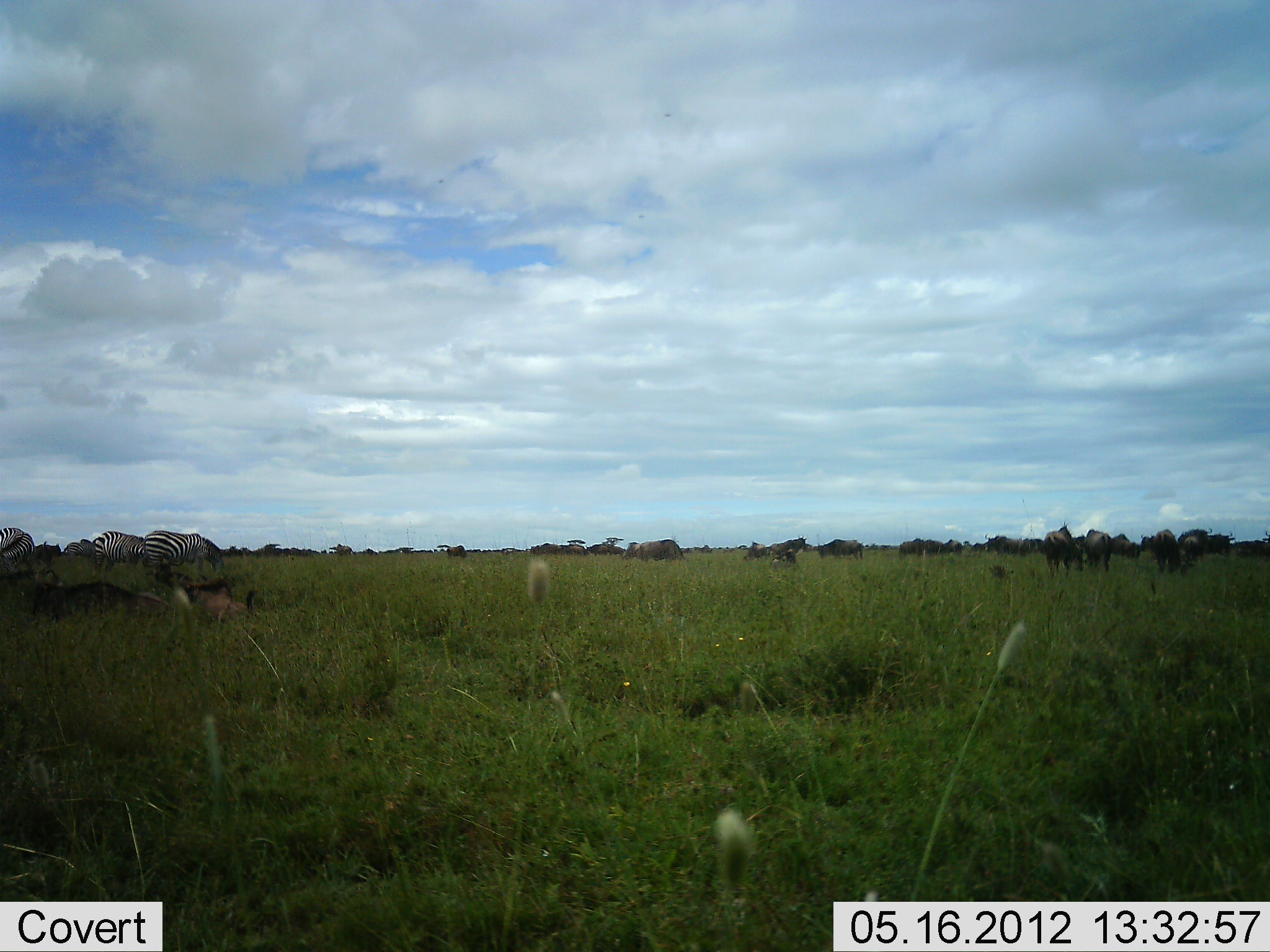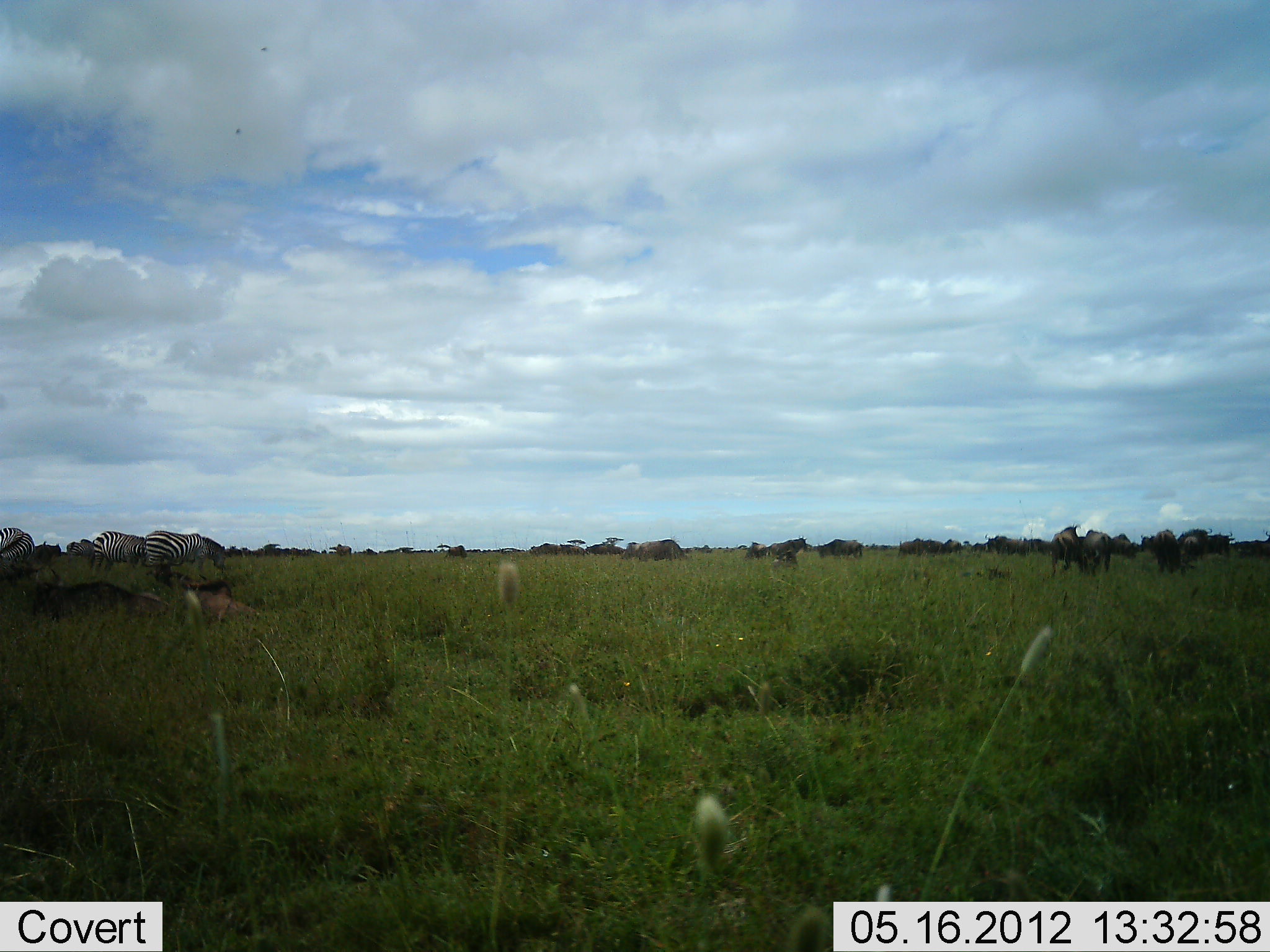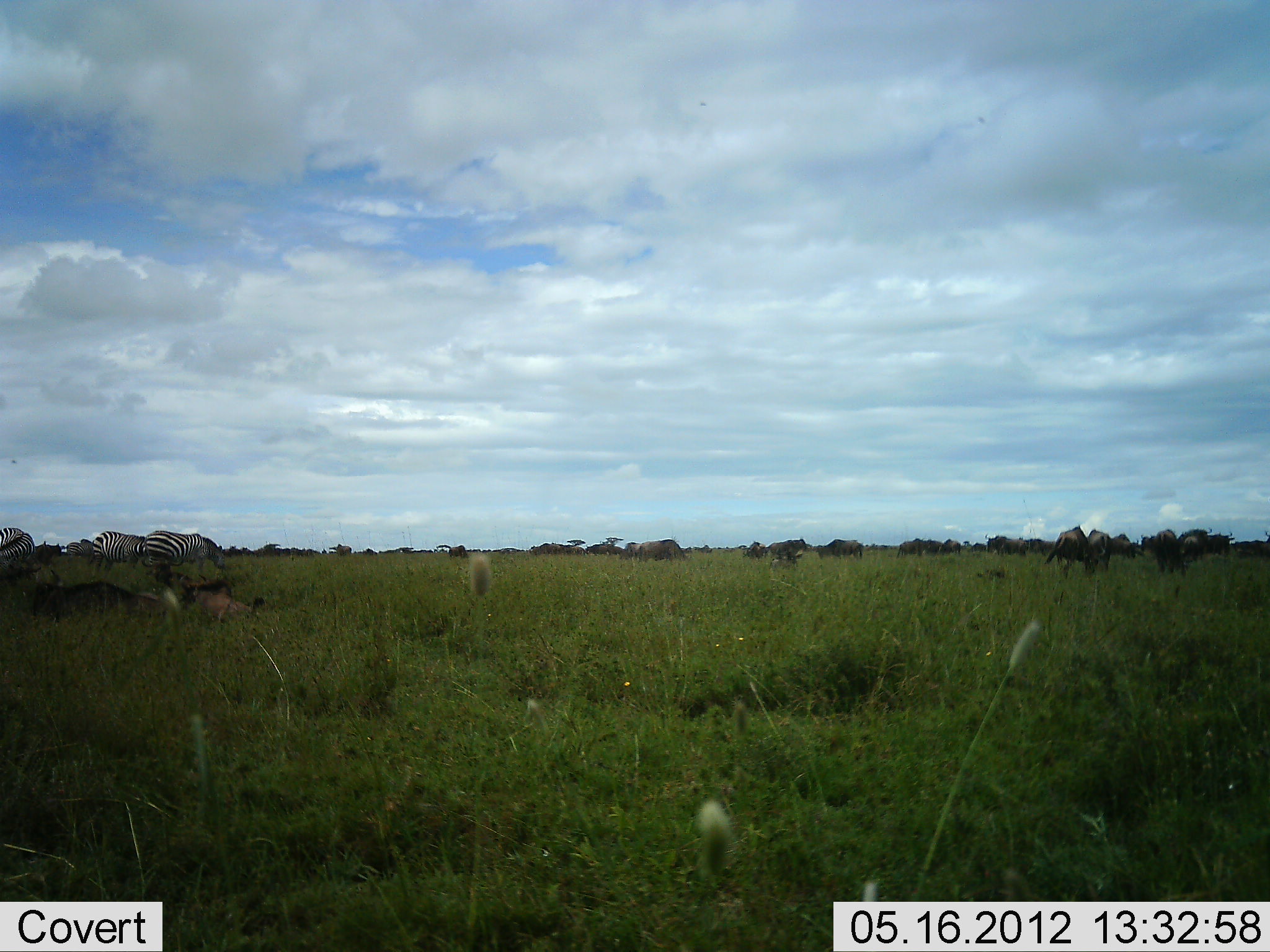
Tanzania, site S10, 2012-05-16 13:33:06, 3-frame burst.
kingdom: Animalia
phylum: Chordata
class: Mammalia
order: Artiodactyla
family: Bovidae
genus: Connochaetes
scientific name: Connochaetes taurinus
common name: blue wildebeest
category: wildebeest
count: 11-50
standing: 73%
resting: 45%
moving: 27%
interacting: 9%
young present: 9%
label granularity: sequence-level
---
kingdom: Animalia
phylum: Chordata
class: Mammalia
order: Perissodactyla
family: Equidae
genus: Equus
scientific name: Equus quagga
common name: plains zebra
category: zebra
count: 3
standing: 54%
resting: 0%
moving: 0%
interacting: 0%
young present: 0%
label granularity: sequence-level